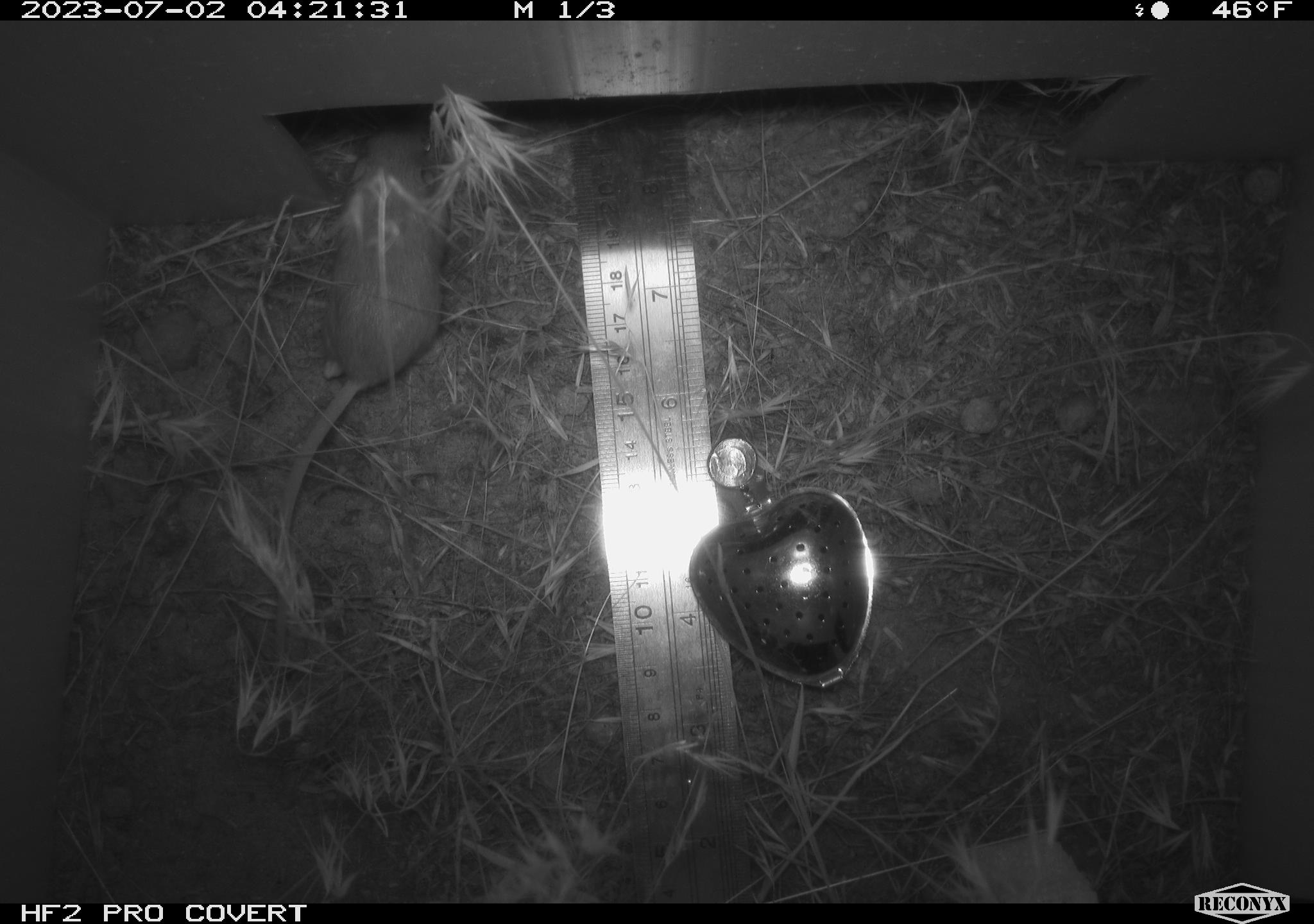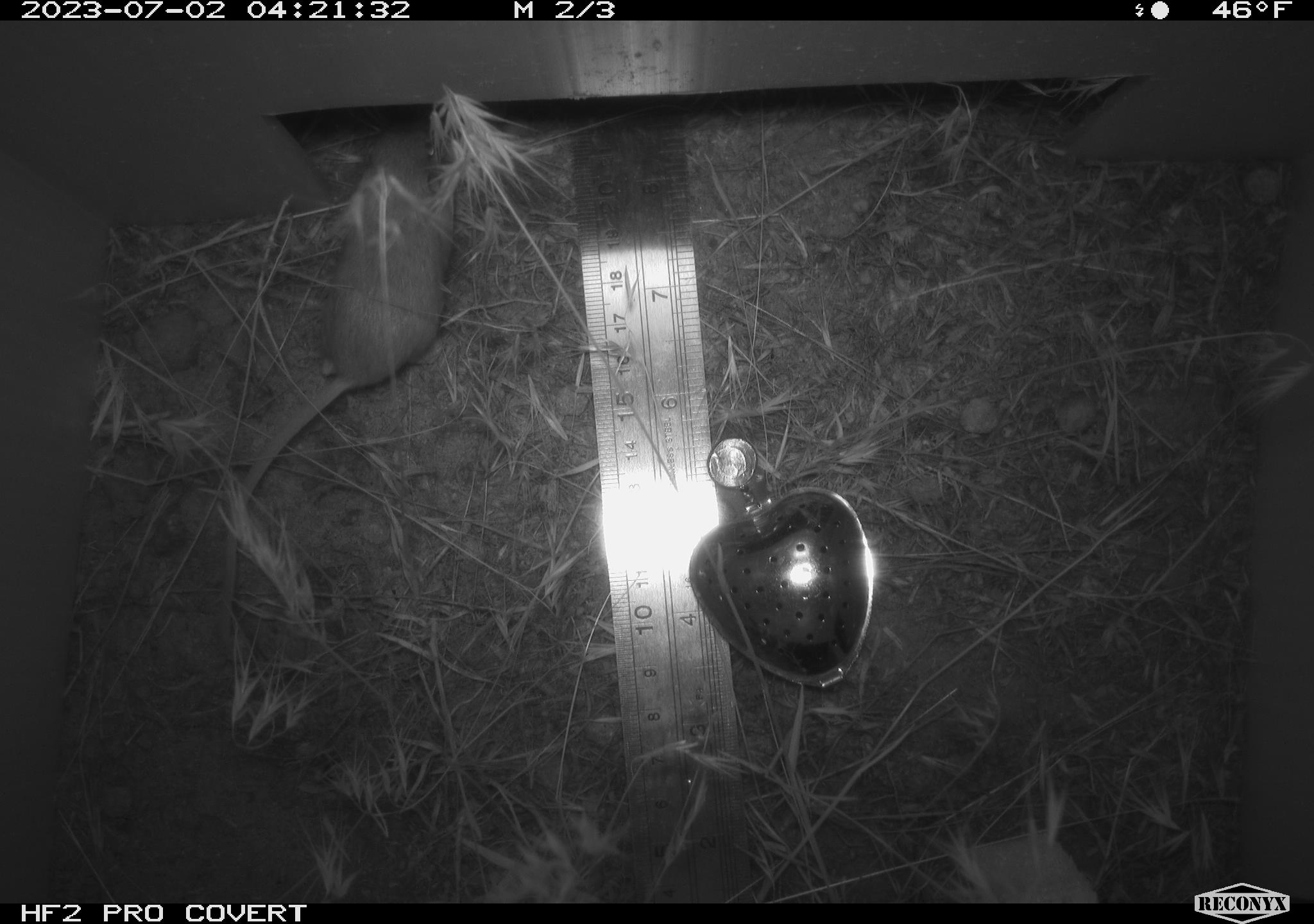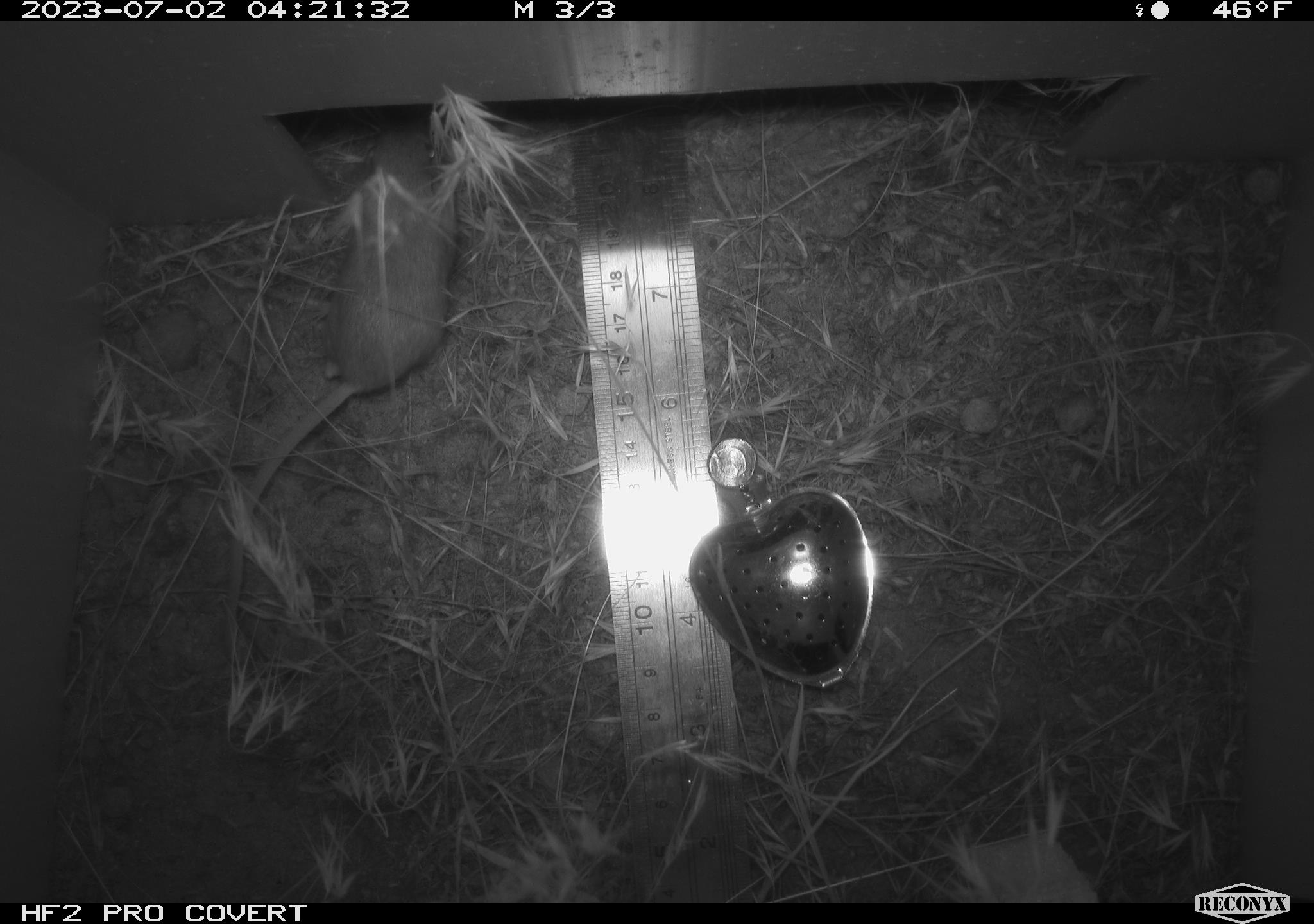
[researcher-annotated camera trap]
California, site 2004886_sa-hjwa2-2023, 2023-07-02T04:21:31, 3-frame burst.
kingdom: Animalia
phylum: Chordata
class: Mammalia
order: Rodentia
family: Heteromyidae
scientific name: Heteromyidae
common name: kangaroo rats and pocket mice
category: heteromyidae family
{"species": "heteromyidae family (kangaroo rats and pocket mice) (Heteromyidae)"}